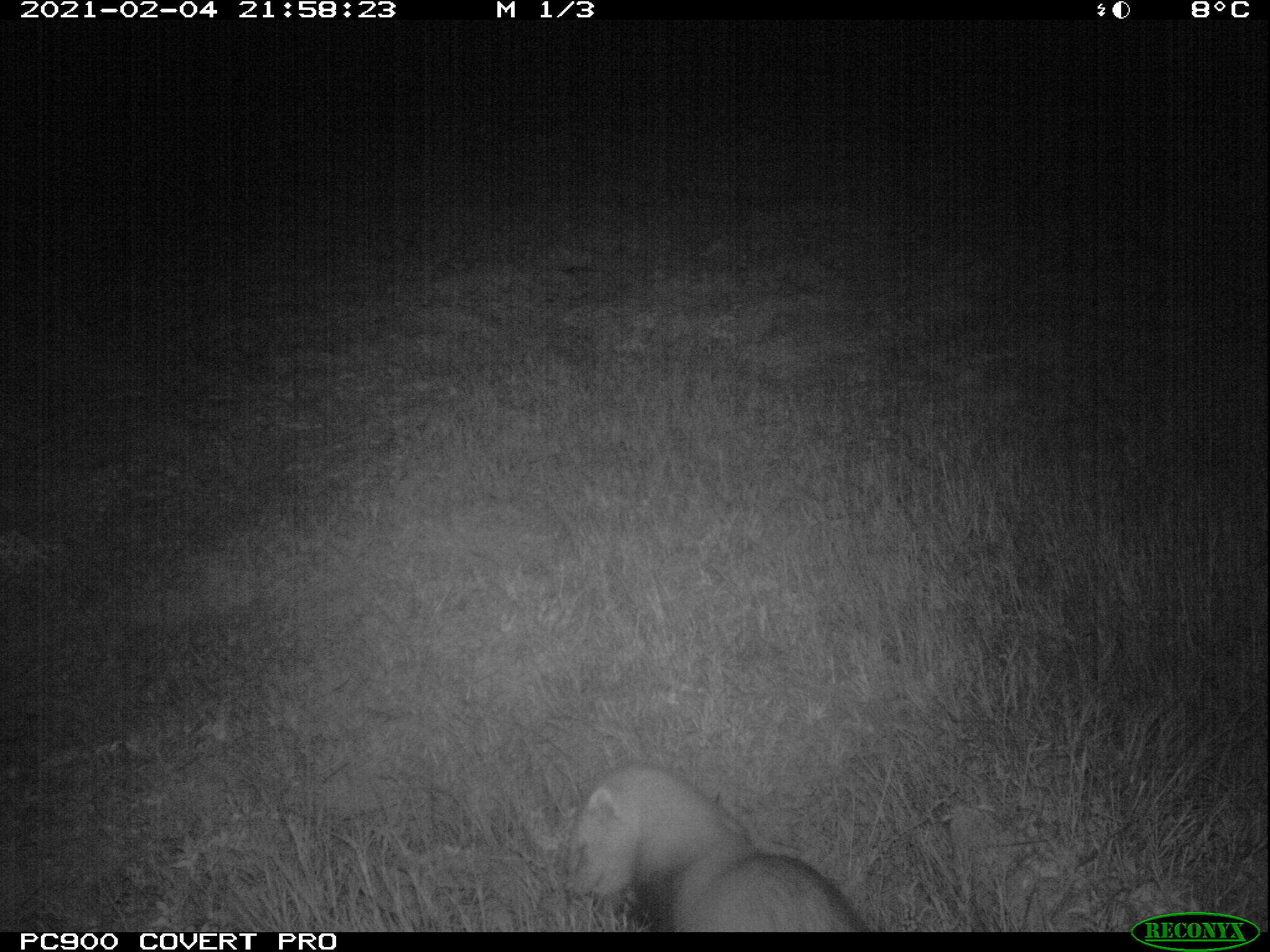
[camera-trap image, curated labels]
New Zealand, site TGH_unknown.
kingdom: Animalia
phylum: Chordata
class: Mammalia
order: Carnivora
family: Mustelidae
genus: Mustela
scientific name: Mustela furo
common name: ferret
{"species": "ferret (Mustela furo)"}